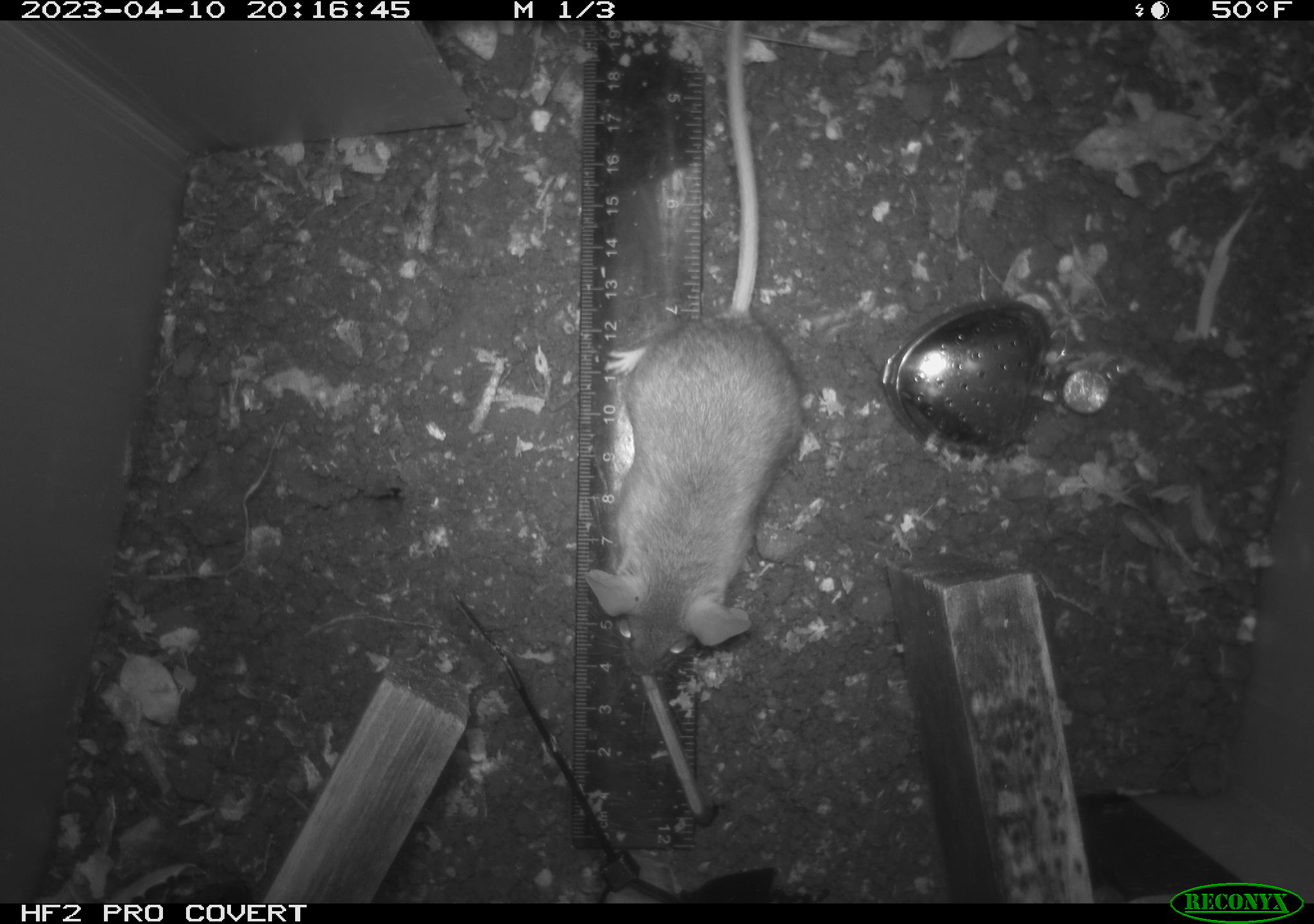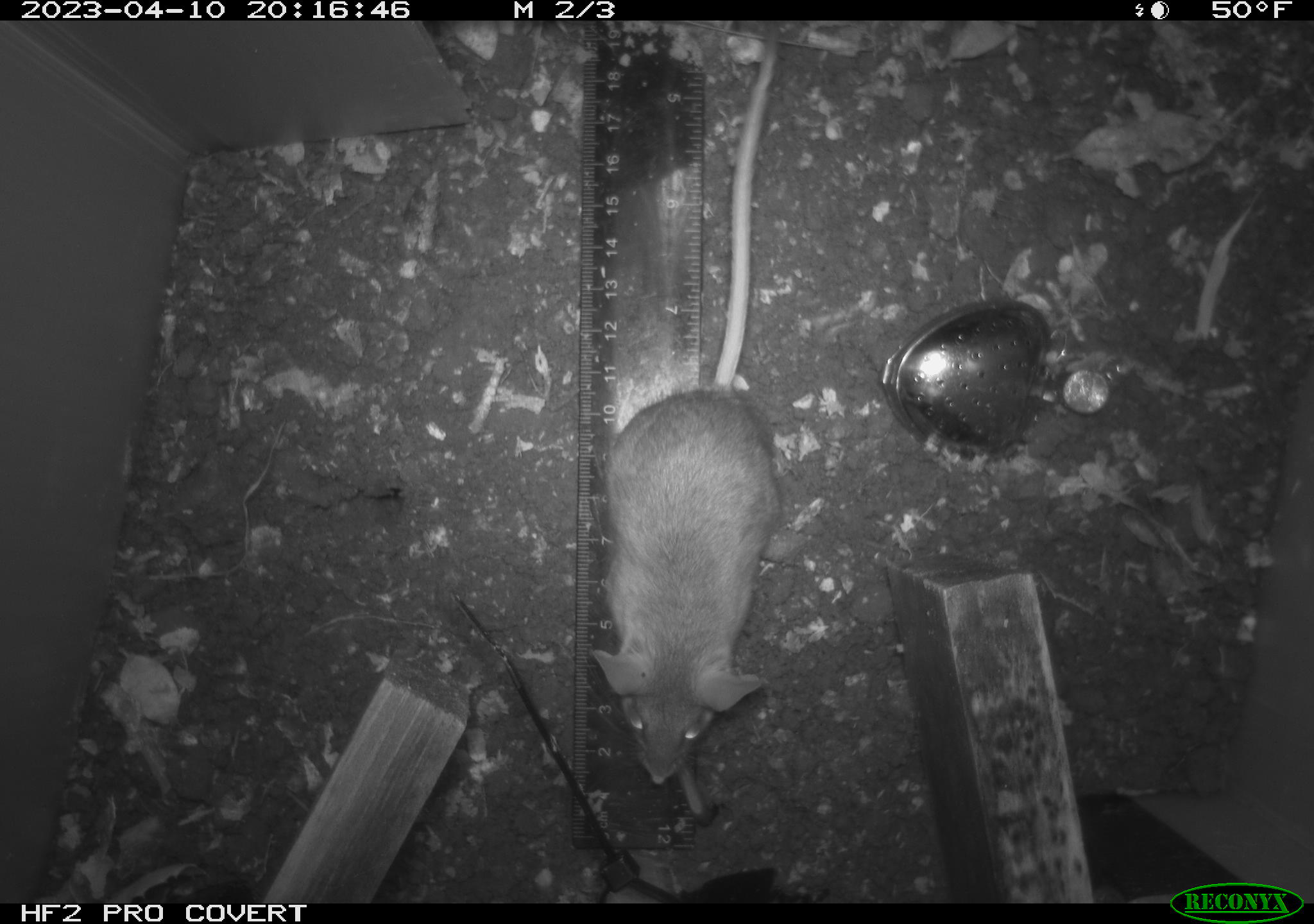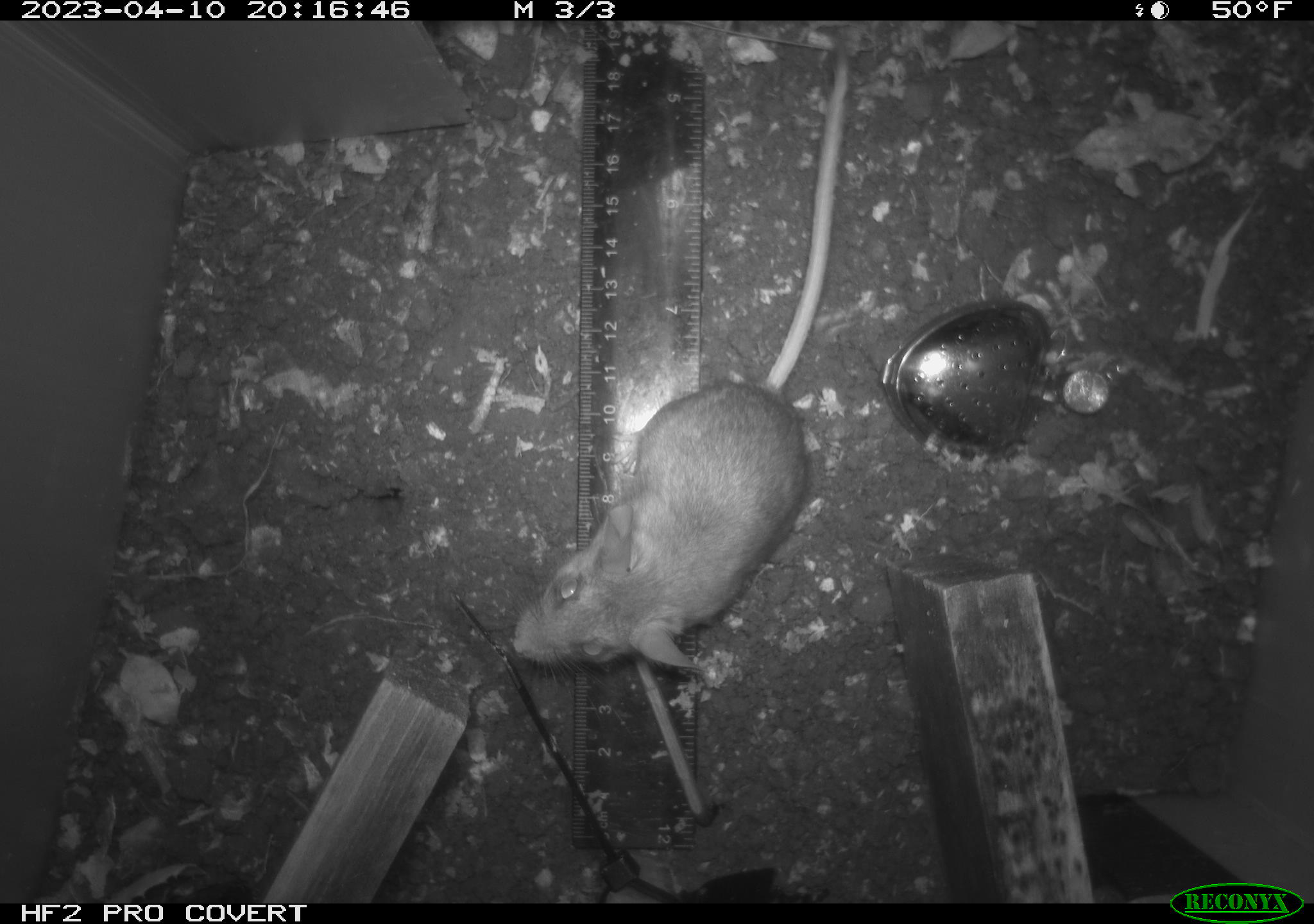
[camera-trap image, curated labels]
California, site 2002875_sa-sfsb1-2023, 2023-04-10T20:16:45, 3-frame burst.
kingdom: Animalia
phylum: Chordata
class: Mammalia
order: Rodentia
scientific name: Rodentia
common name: mouse species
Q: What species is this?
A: Mouse species (Rodentia).